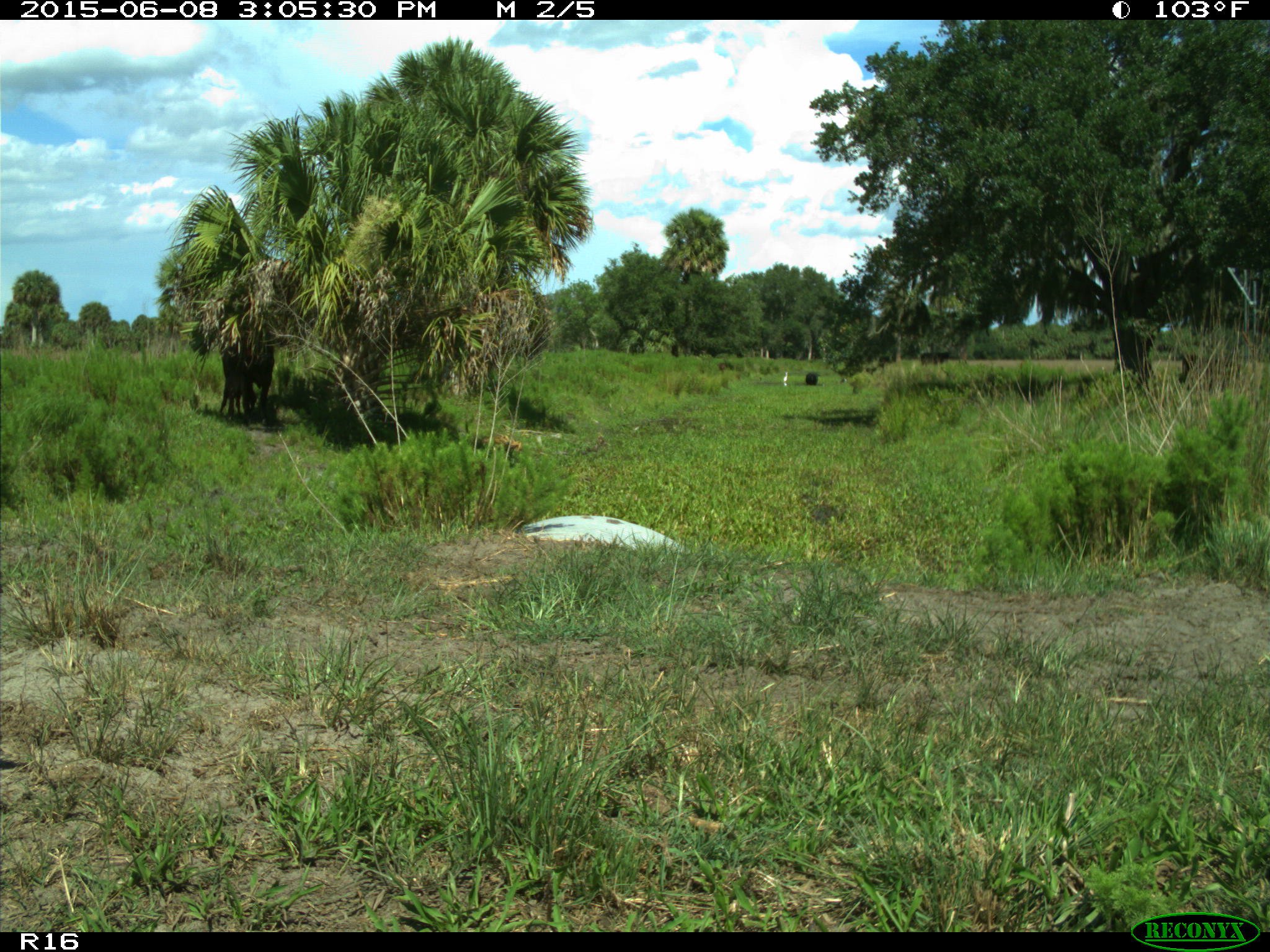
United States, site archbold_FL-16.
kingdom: Animalia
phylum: Chordata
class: Mammalia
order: Artiodactyla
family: Bovidae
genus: Bos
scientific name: Bos taurus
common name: domestic cow